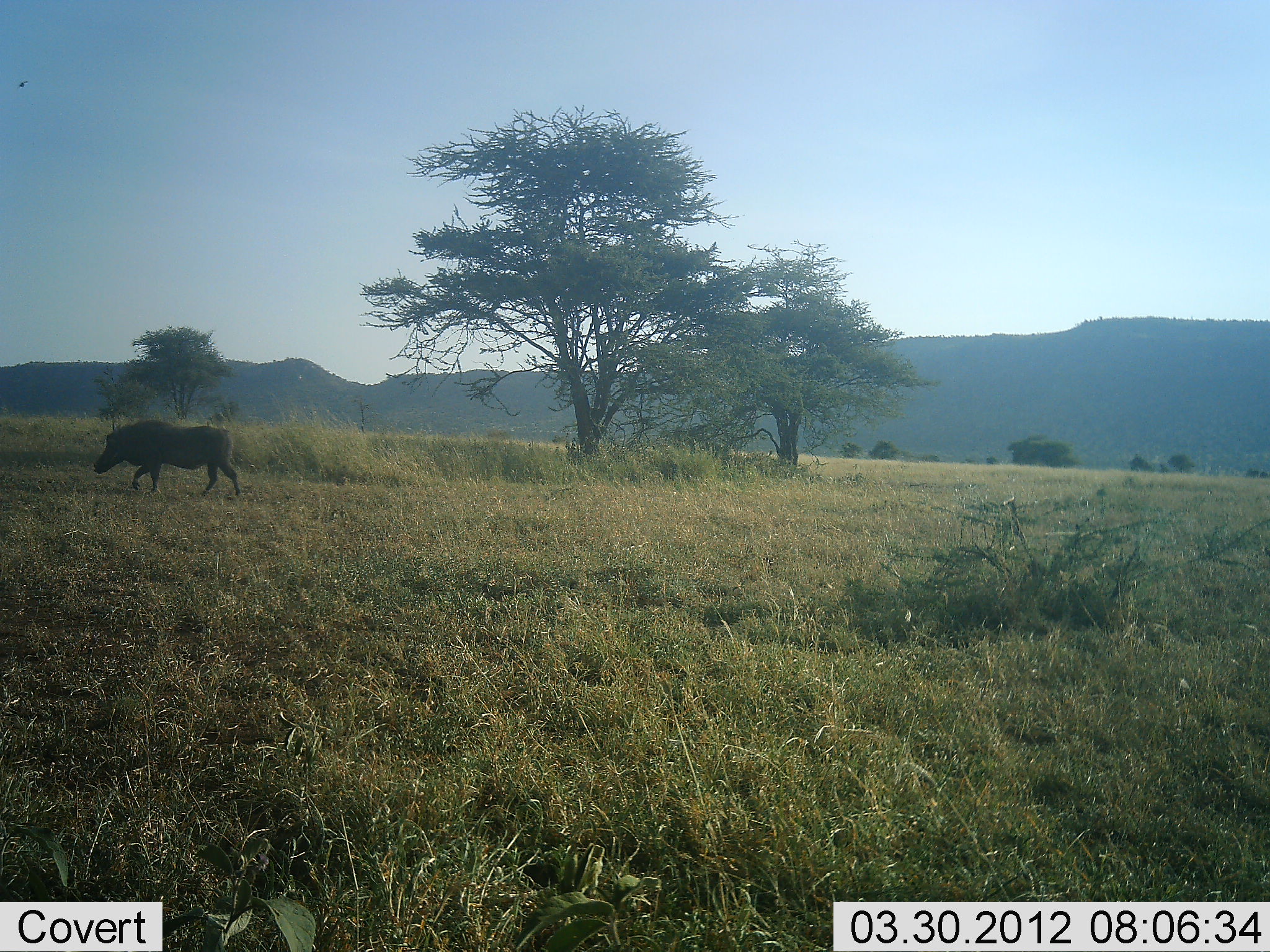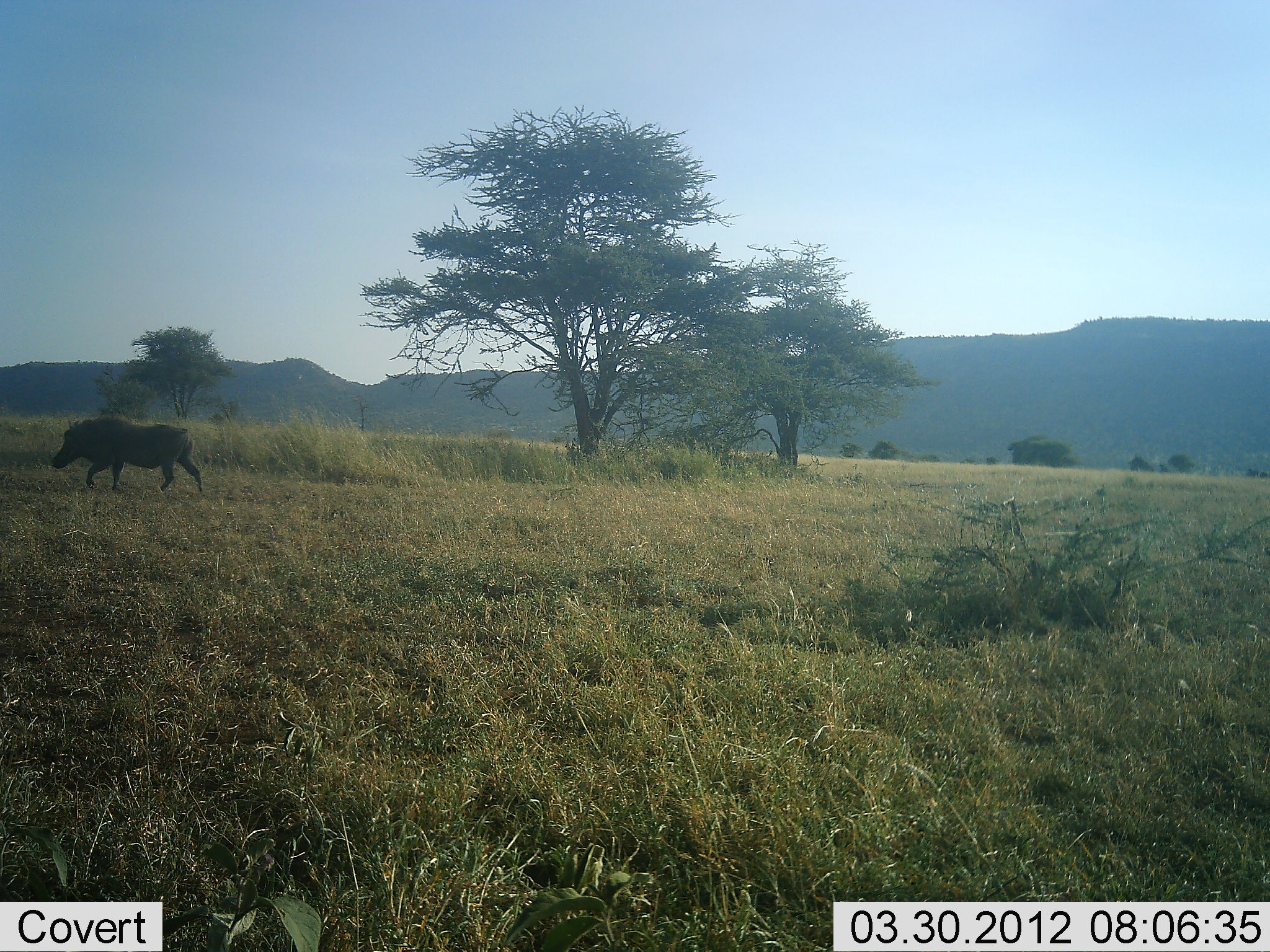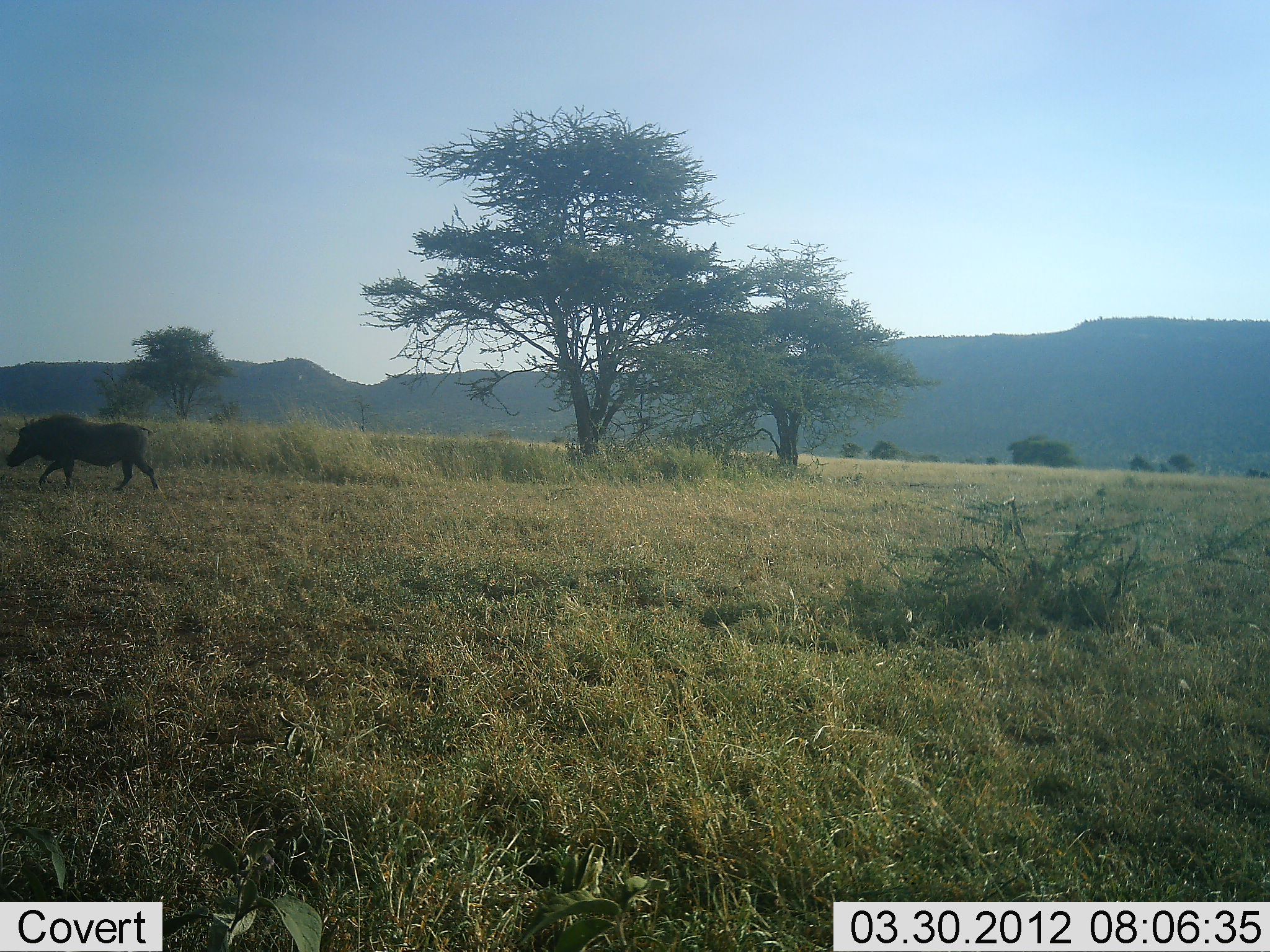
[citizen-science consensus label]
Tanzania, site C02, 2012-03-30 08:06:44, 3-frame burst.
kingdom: Animalia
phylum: Chordata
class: Mammalia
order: Artiodactyla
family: Suidae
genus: Phacochoerus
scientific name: Phacochoerus africanus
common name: warthog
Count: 1.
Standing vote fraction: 0%.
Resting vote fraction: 0%.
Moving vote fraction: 100%.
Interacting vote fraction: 0%.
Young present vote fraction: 0%.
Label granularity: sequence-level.